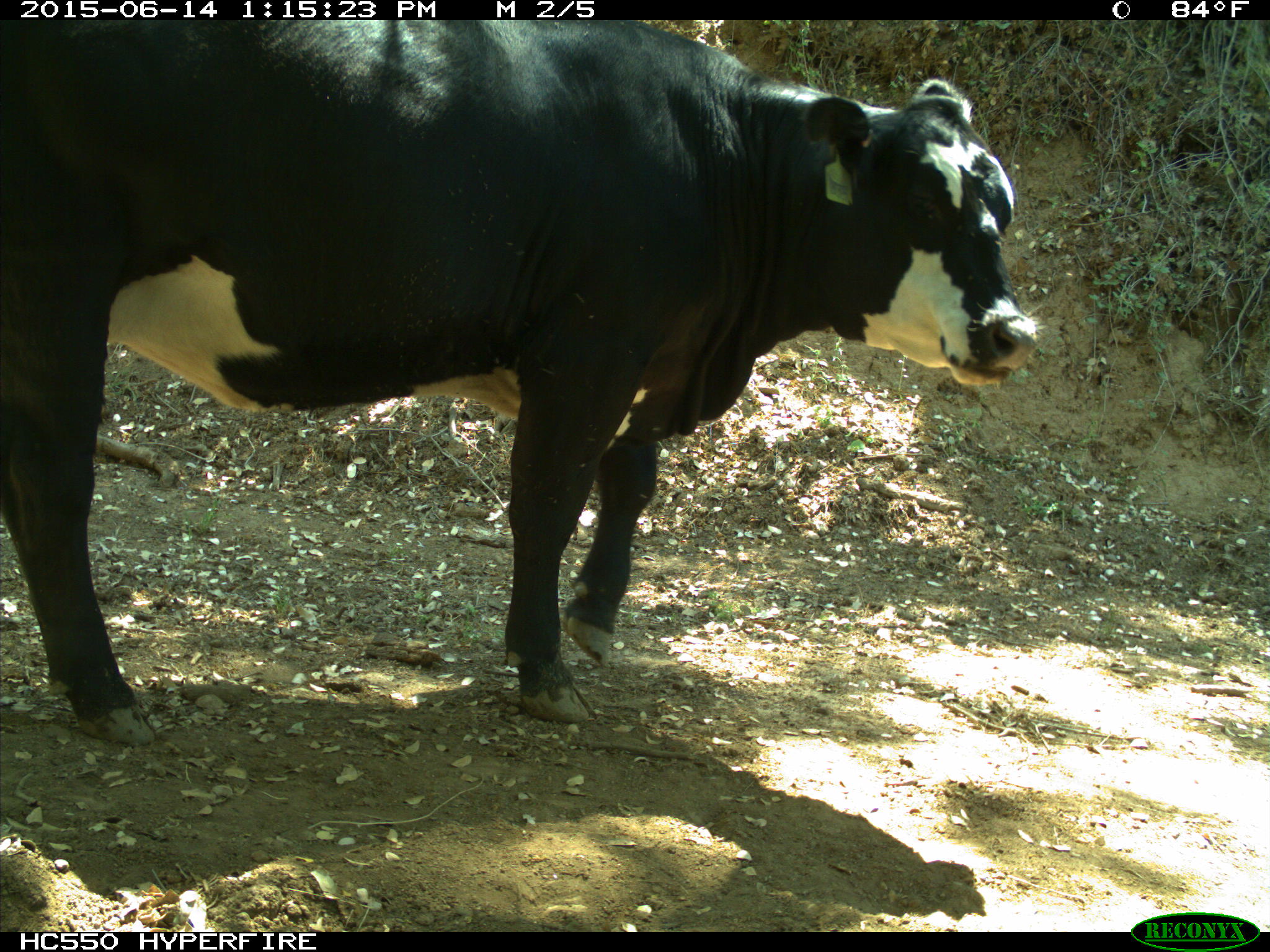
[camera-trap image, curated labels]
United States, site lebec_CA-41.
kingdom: Animalia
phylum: Chordata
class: Mammalia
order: Artiodactyla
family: Bovidae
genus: Bos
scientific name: Bos taurus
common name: domestic cow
Bos taurus (domestic cow).